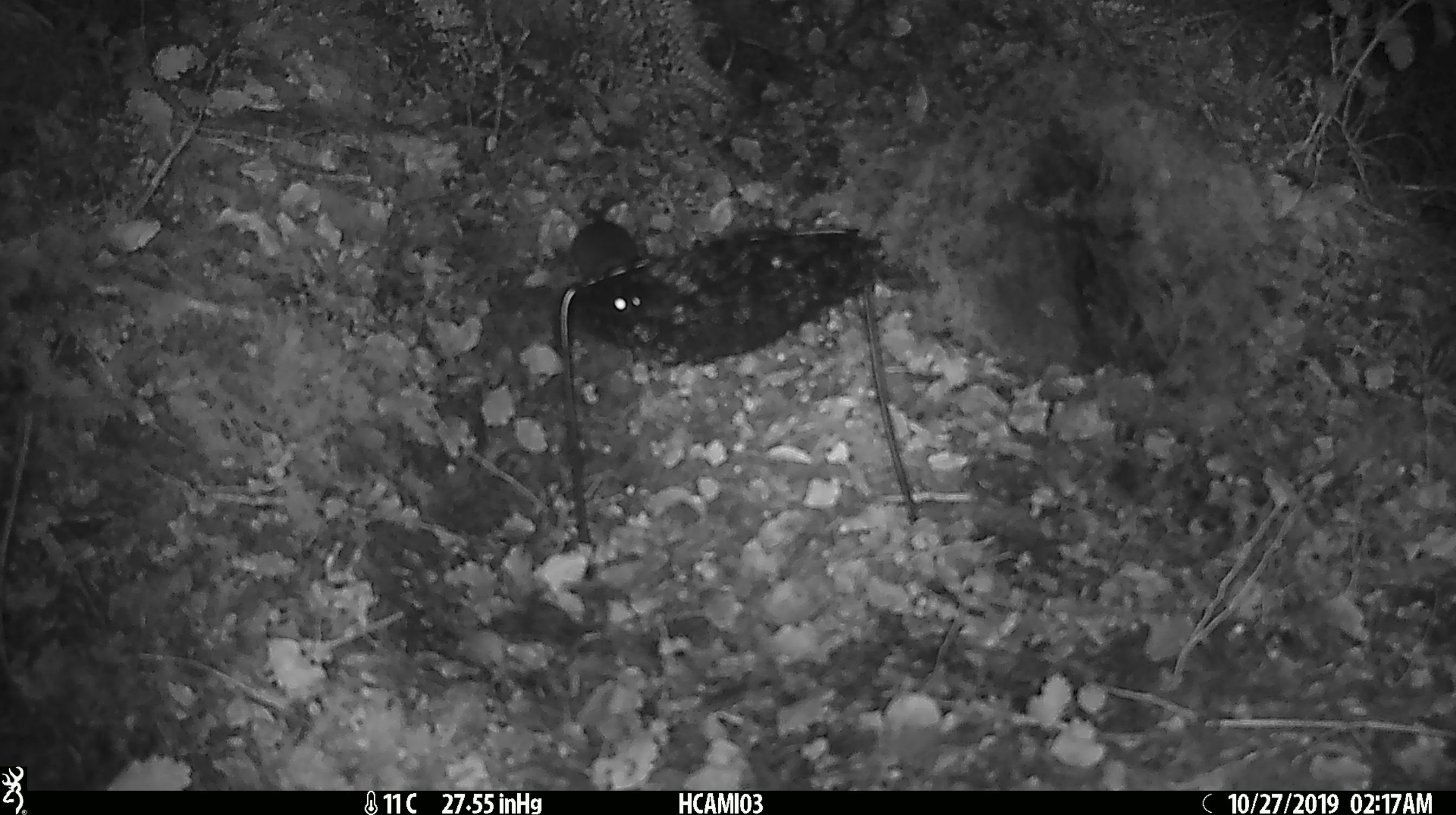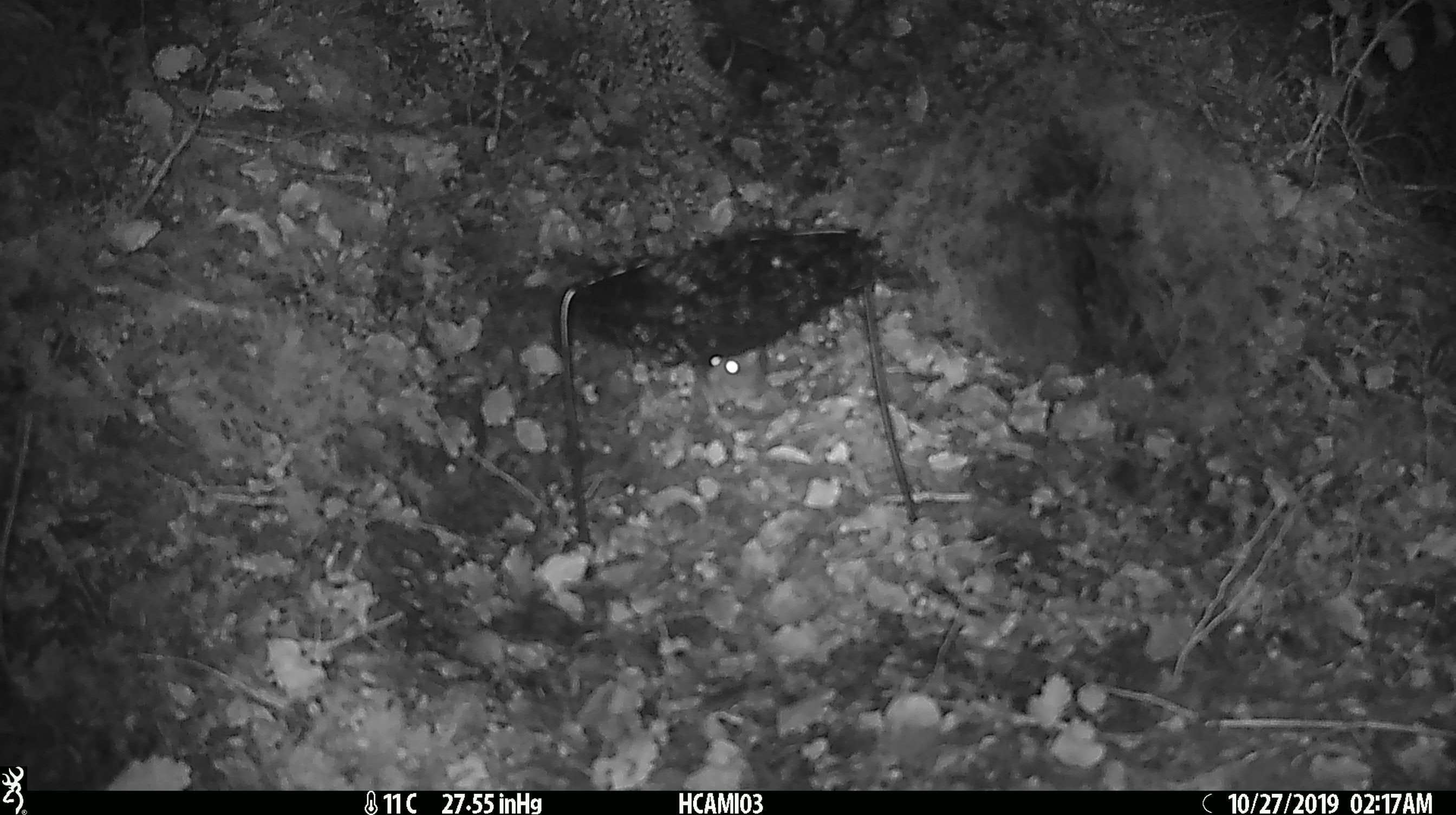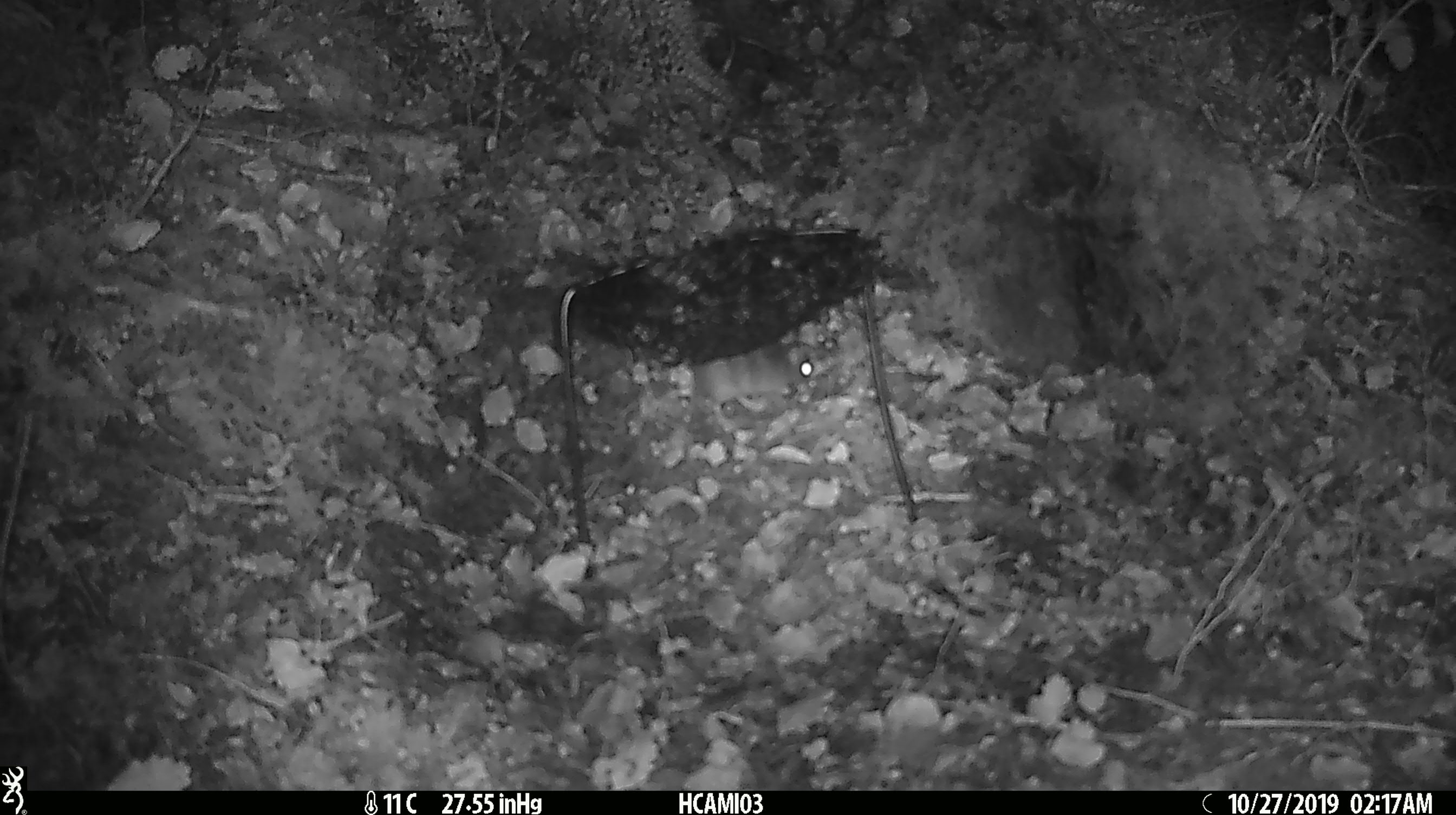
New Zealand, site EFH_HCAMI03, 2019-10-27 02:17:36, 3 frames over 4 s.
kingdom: Animalia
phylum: Chordata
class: Mammalia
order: Rodentia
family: Muridae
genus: Mus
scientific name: Mus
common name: mouse